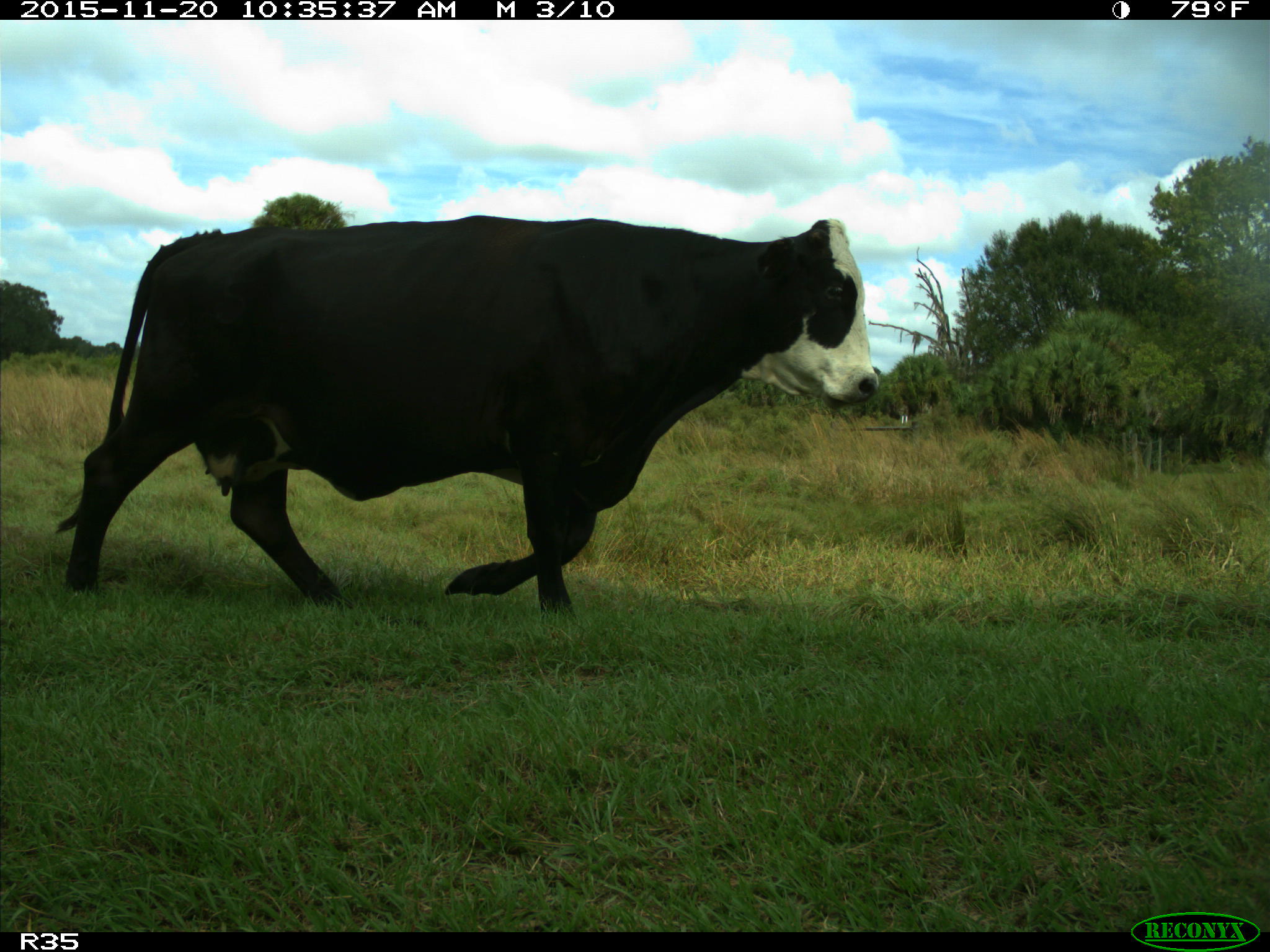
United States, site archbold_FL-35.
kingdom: Animalia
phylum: Chordata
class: Mammalia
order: Artiodactyla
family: Bovidae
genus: Bos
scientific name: Bos taurus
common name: domestic cow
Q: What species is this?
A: Bos taurus (domestic cow).